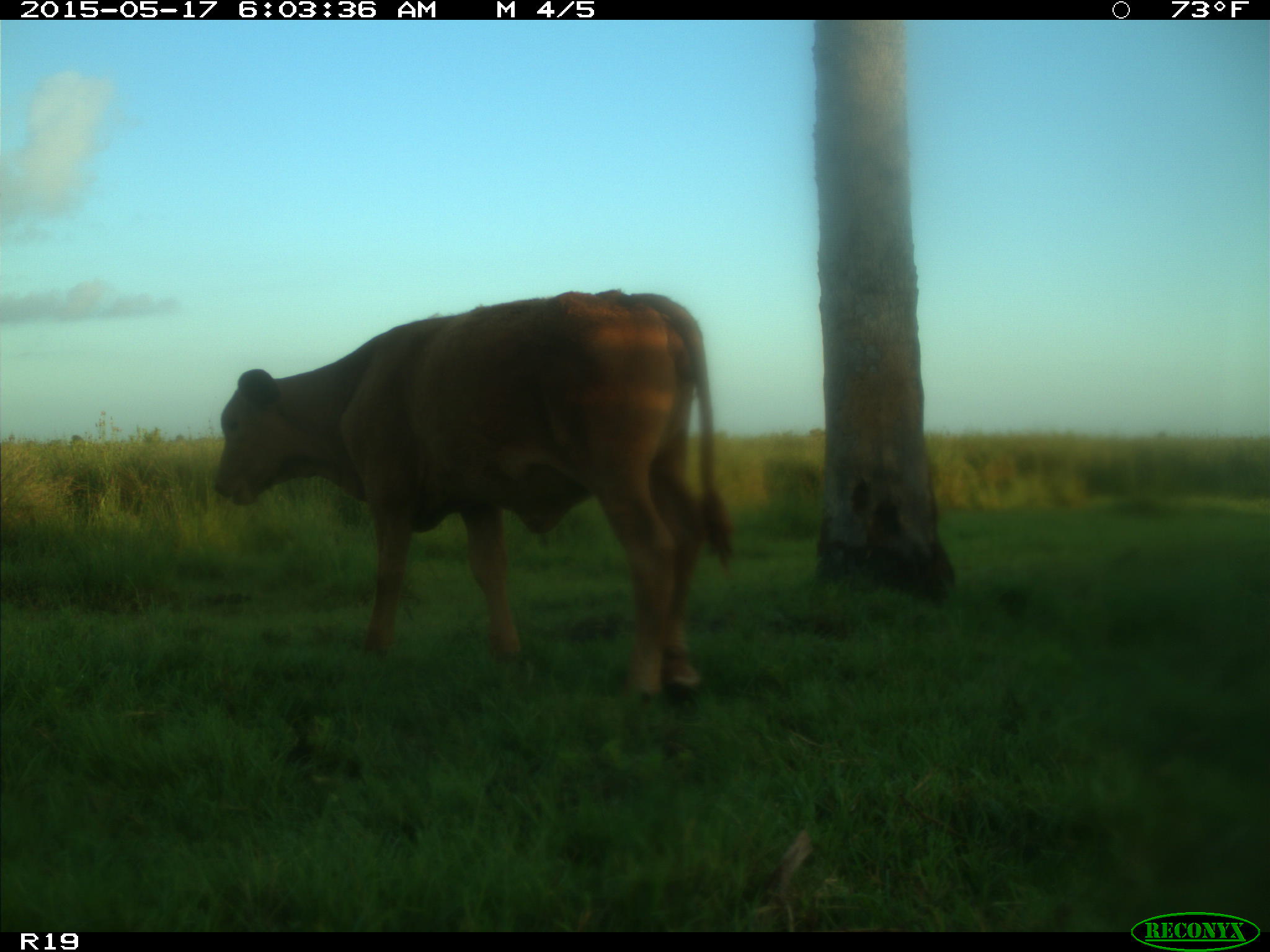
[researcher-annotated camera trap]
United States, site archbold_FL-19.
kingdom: Animalia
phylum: Chordata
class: Mammalia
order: Artiodactyla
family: Bovidae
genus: Bos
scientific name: Bos taurus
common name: domestic cow